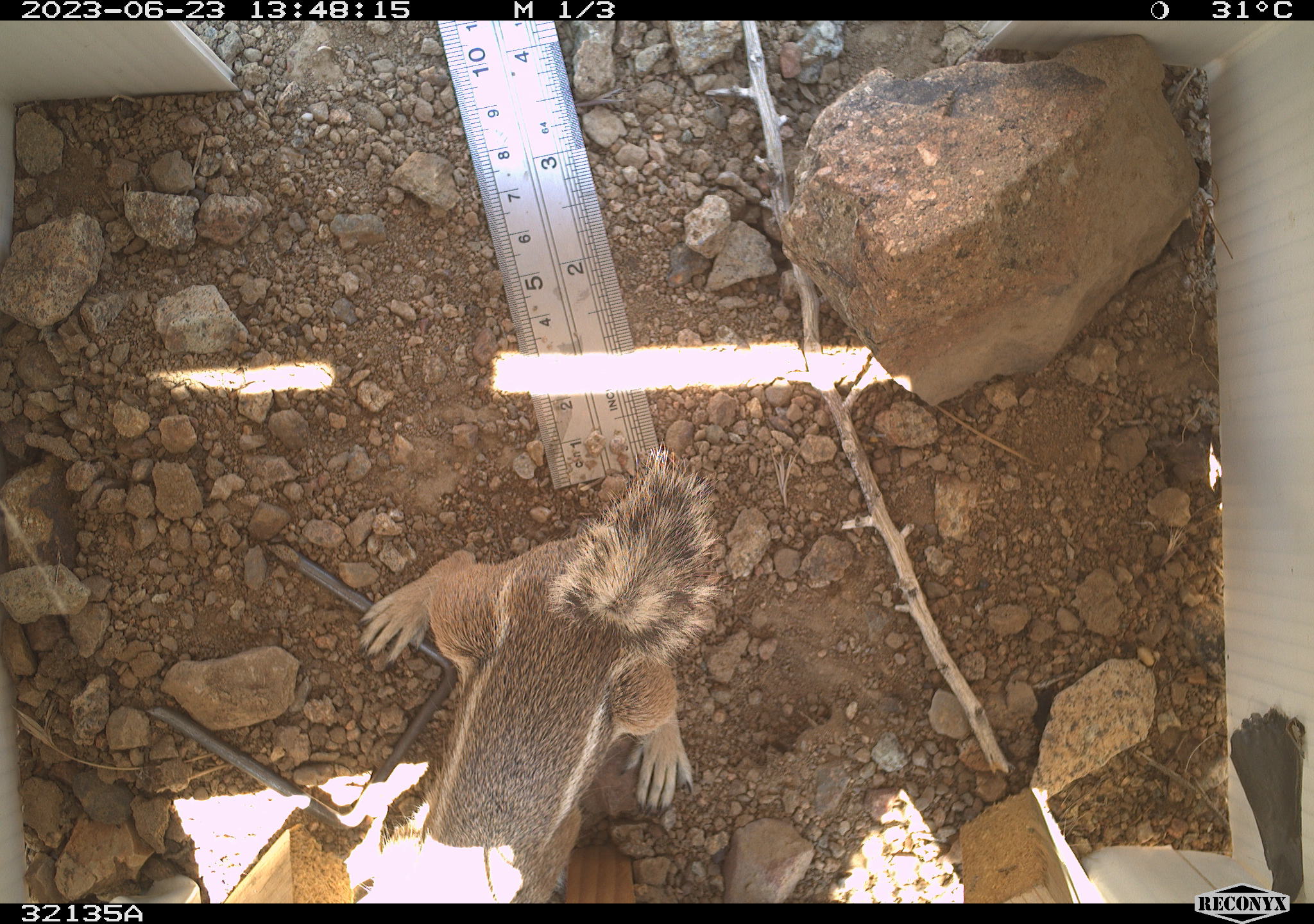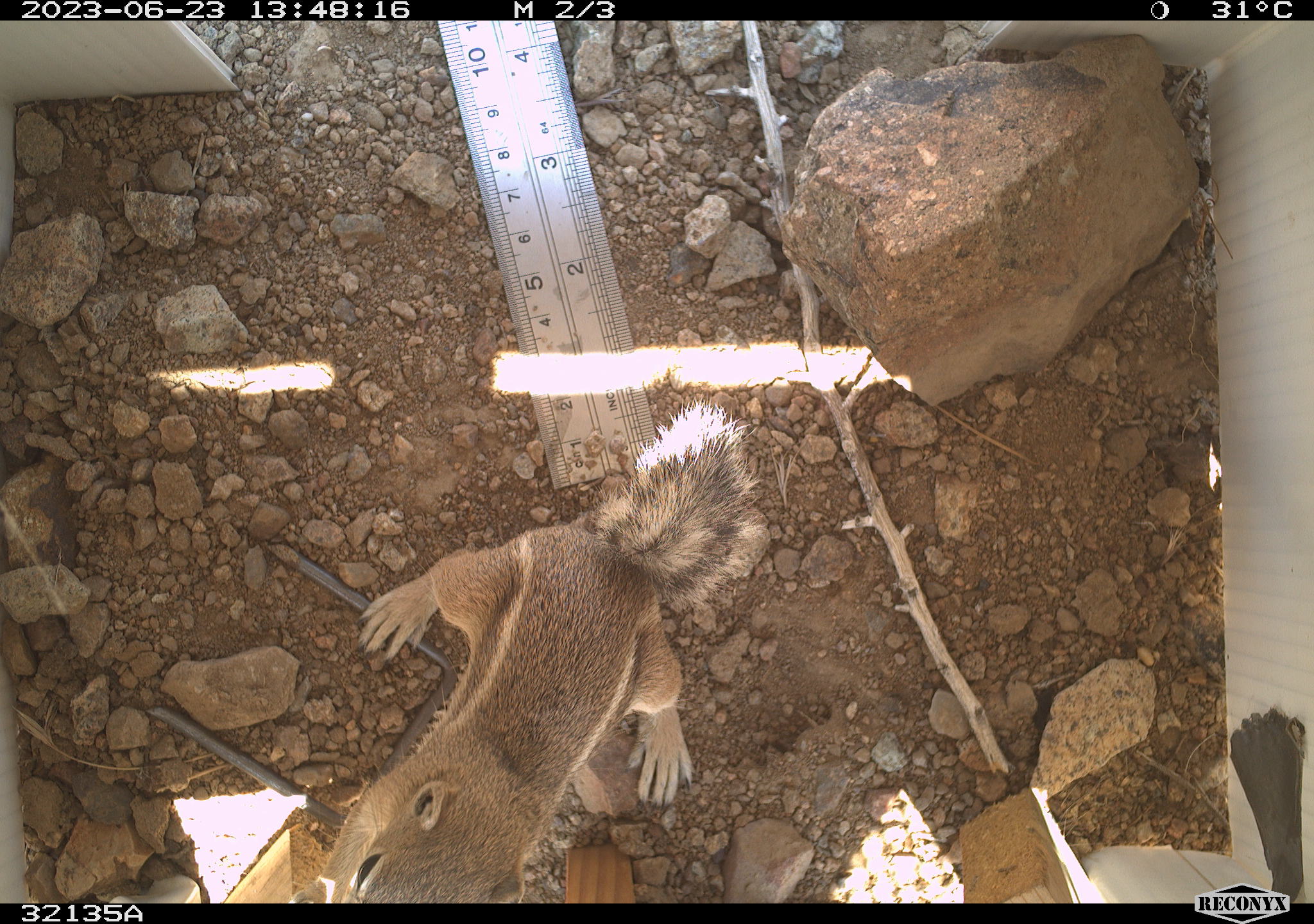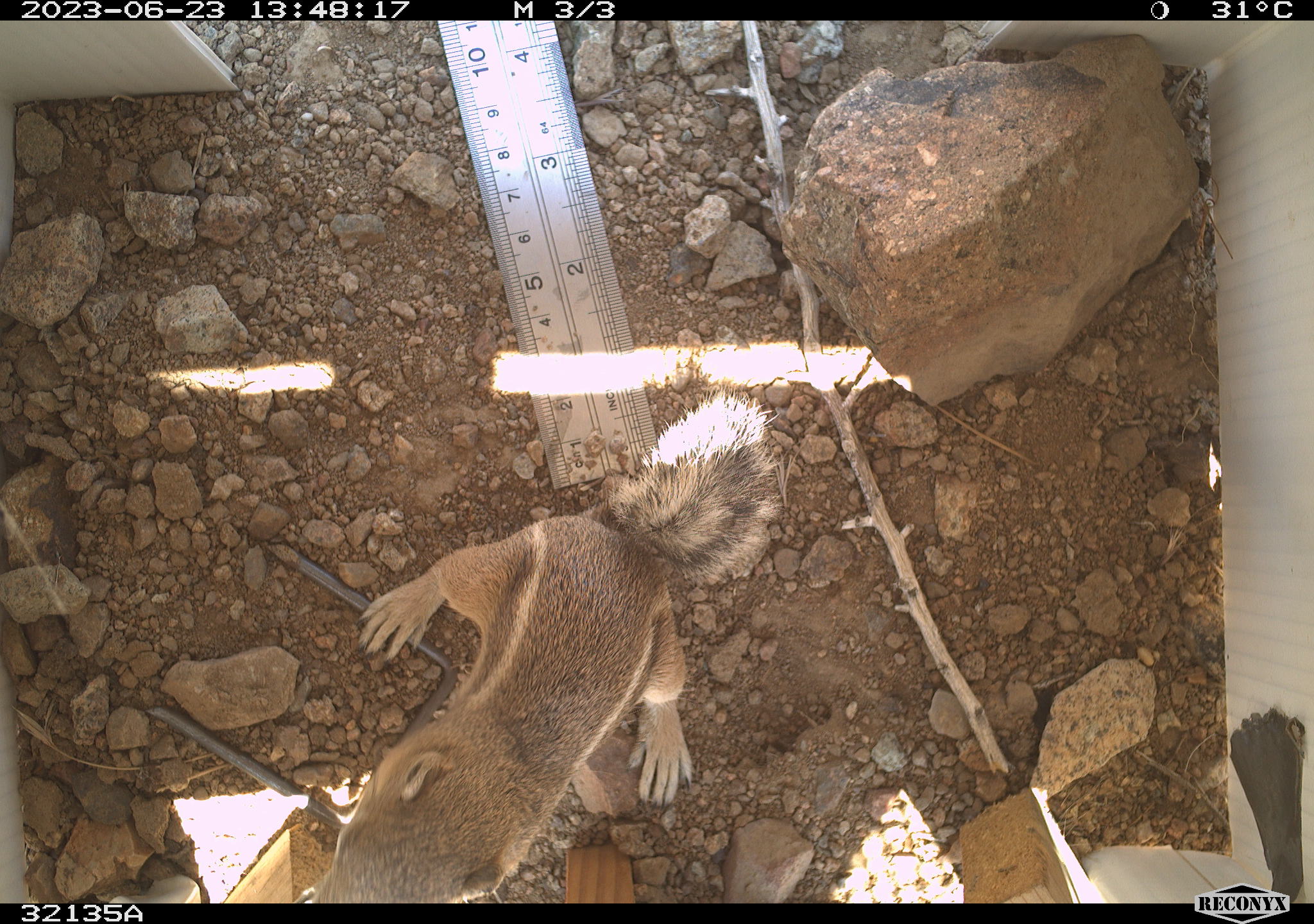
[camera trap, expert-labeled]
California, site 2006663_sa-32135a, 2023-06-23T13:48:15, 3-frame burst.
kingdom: Animalia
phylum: Chordata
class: Mammalia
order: Rodentia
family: Sciuridae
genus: Ammospermophilus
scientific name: Ammospermophilus leucurus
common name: white-tailed antelope squirrel